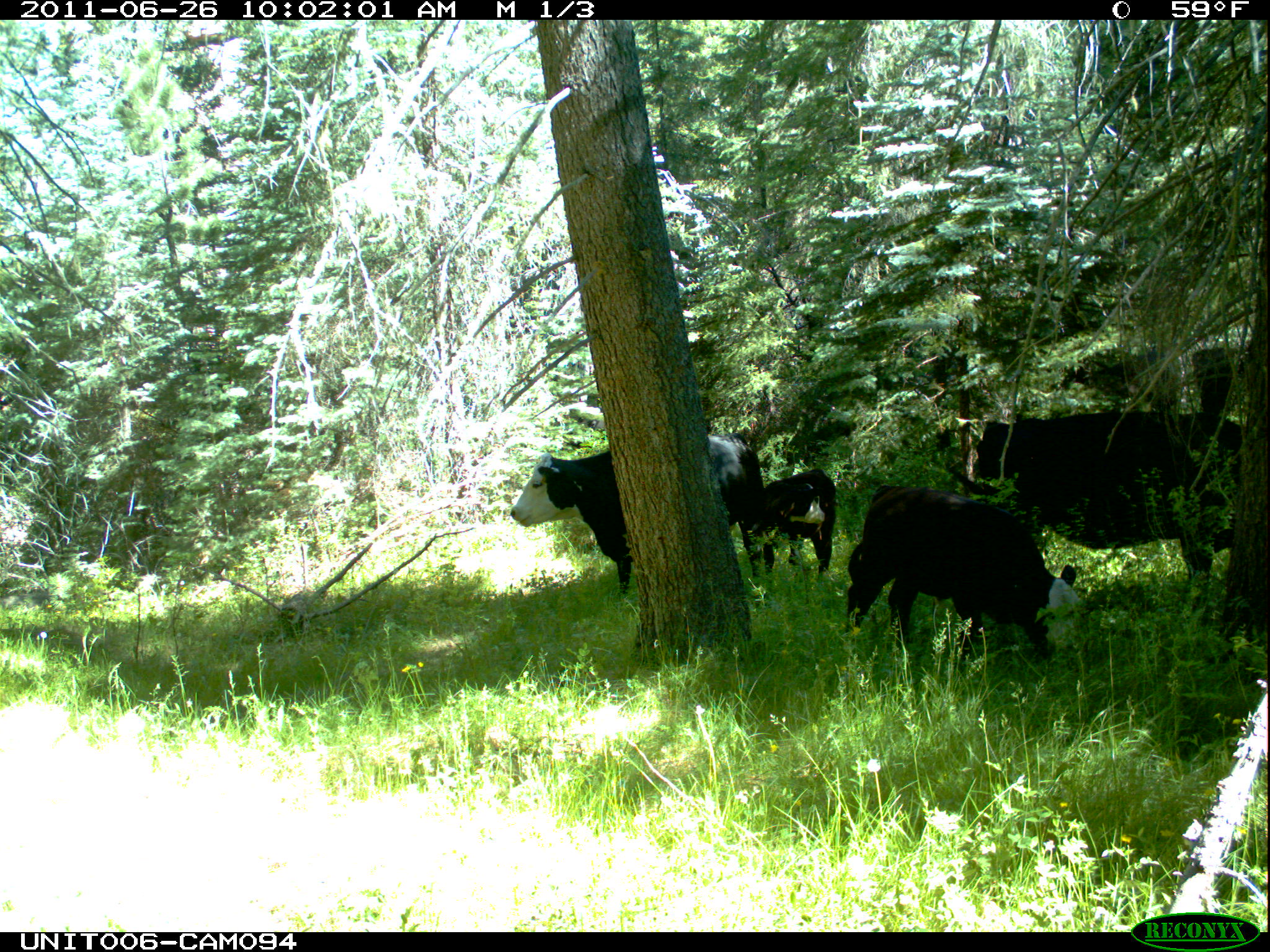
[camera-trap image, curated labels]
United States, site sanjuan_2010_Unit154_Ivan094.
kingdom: Animalia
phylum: Chordata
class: Mammalia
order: Artiodactyla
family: Bovidae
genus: Bos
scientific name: Bos taurus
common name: domestic cow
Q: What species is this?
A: Bos taurus (domestic cow).